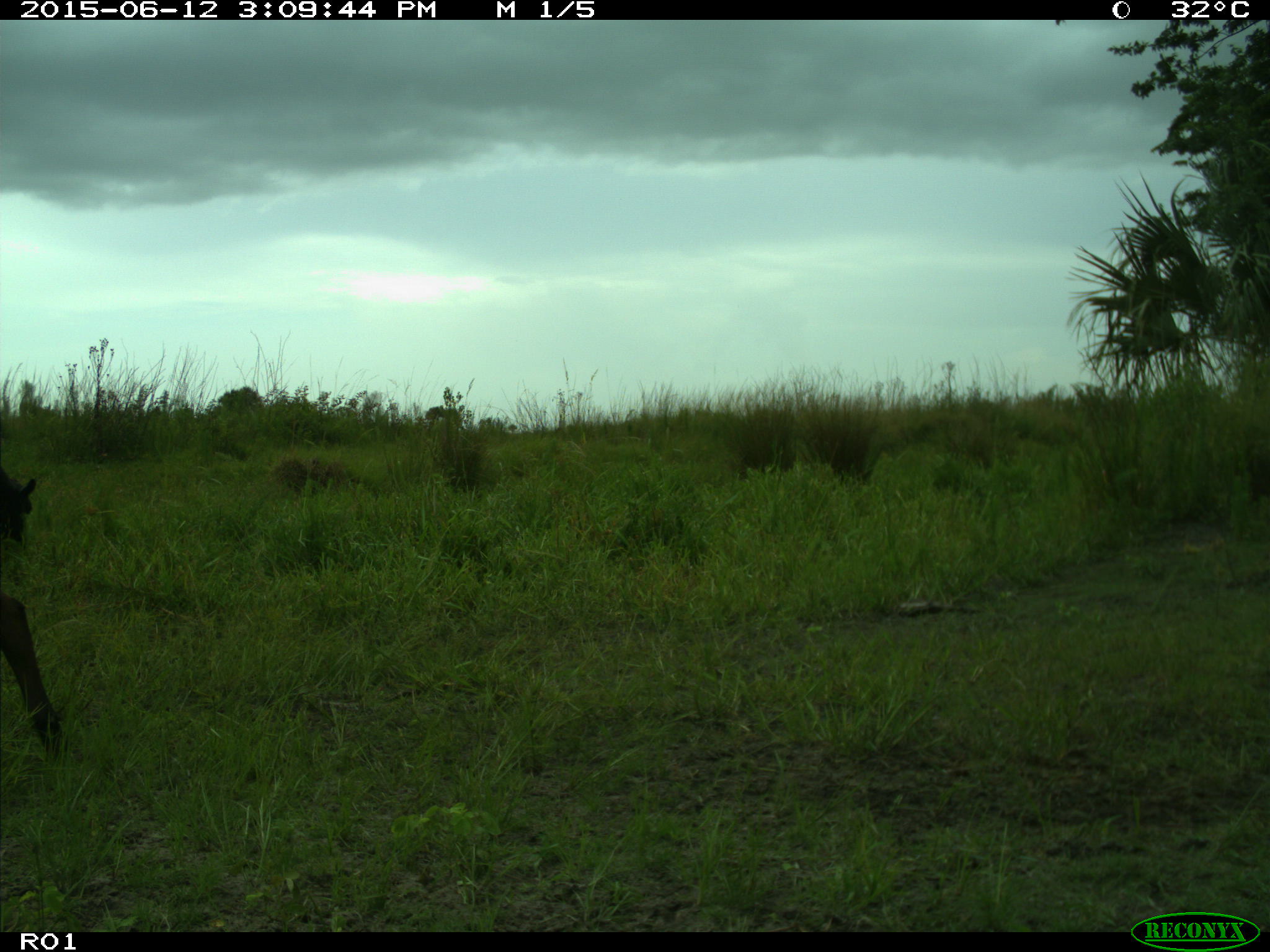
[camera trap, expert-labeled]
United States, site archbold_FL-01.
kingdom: Animalia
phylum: Chordata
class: Mammalia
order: Artiodactyla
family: Bovidae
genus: Bos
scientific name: Bos taurus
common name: domestic cow